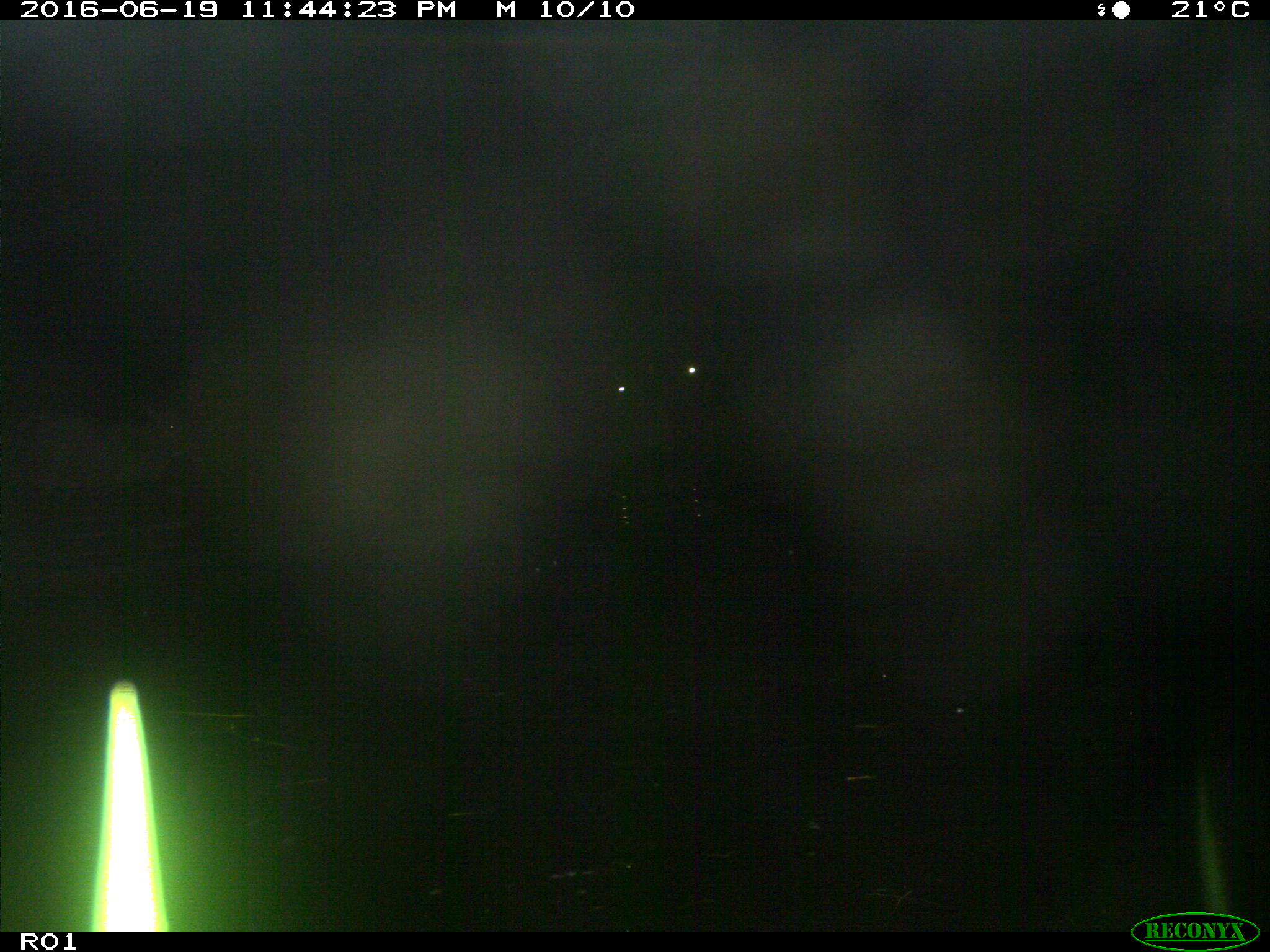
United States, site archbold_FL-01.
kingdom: Animalia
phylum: Chordata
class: Mammalia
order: Artiodactyla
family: Bovidae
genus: Bos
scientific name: Bos taurus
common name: domestic cow